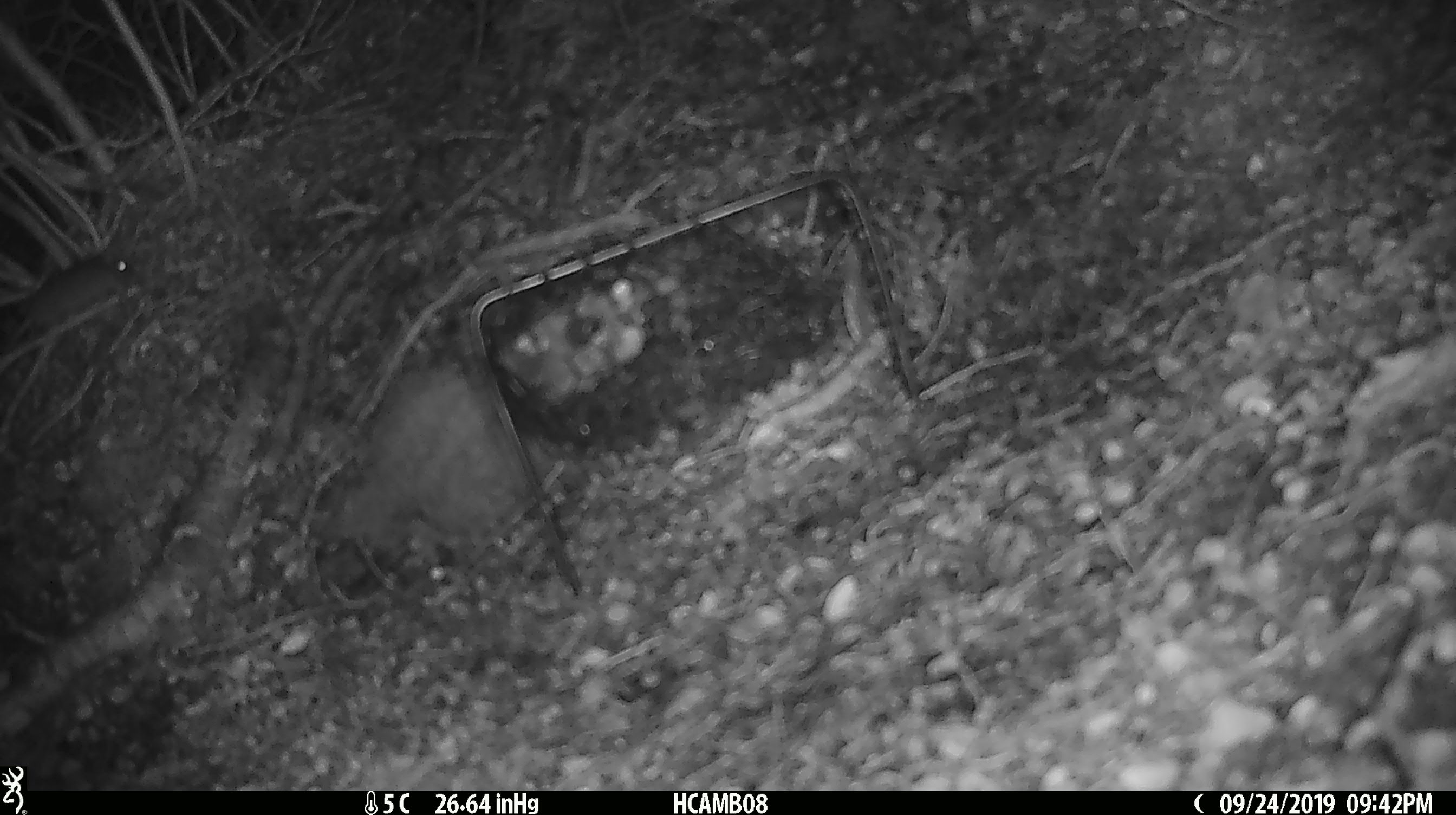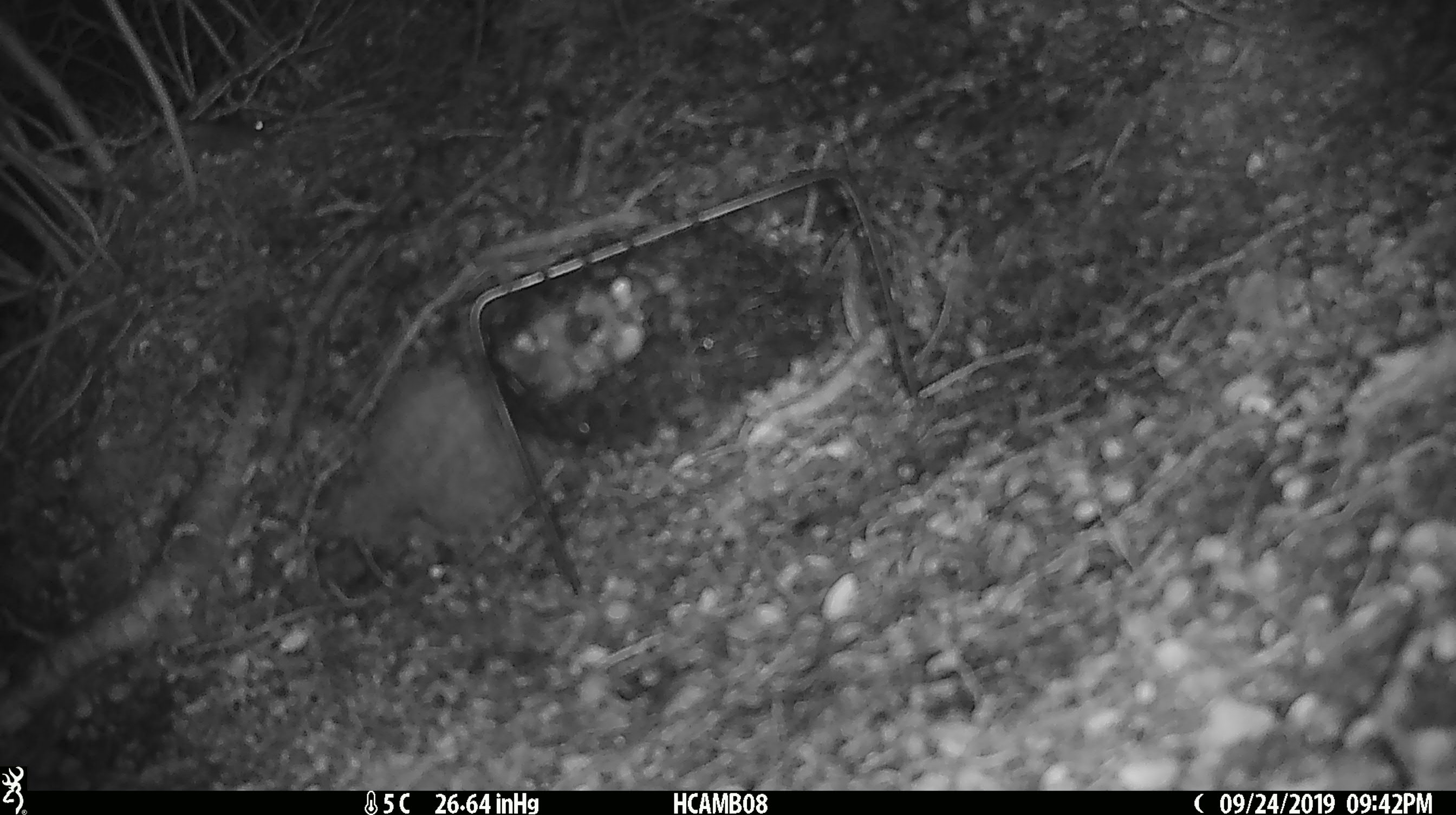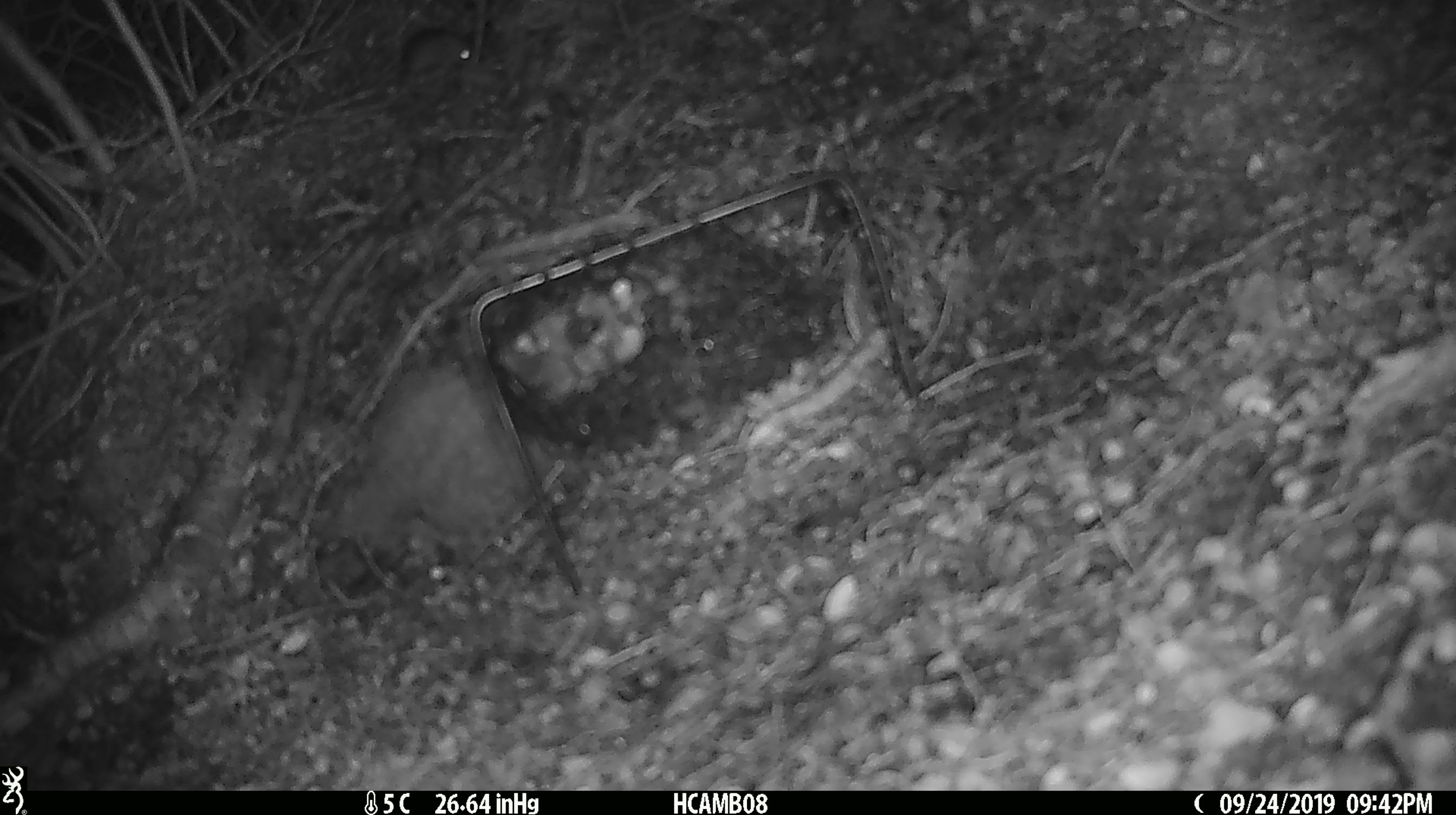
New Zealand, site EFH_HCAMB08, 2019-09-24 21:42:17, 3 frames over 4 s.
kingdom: Animalia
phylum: Chordata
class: Mammalia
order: Rodentia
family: Muridae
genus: Mus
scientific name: Mus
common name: mouse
Mouse (Mus).